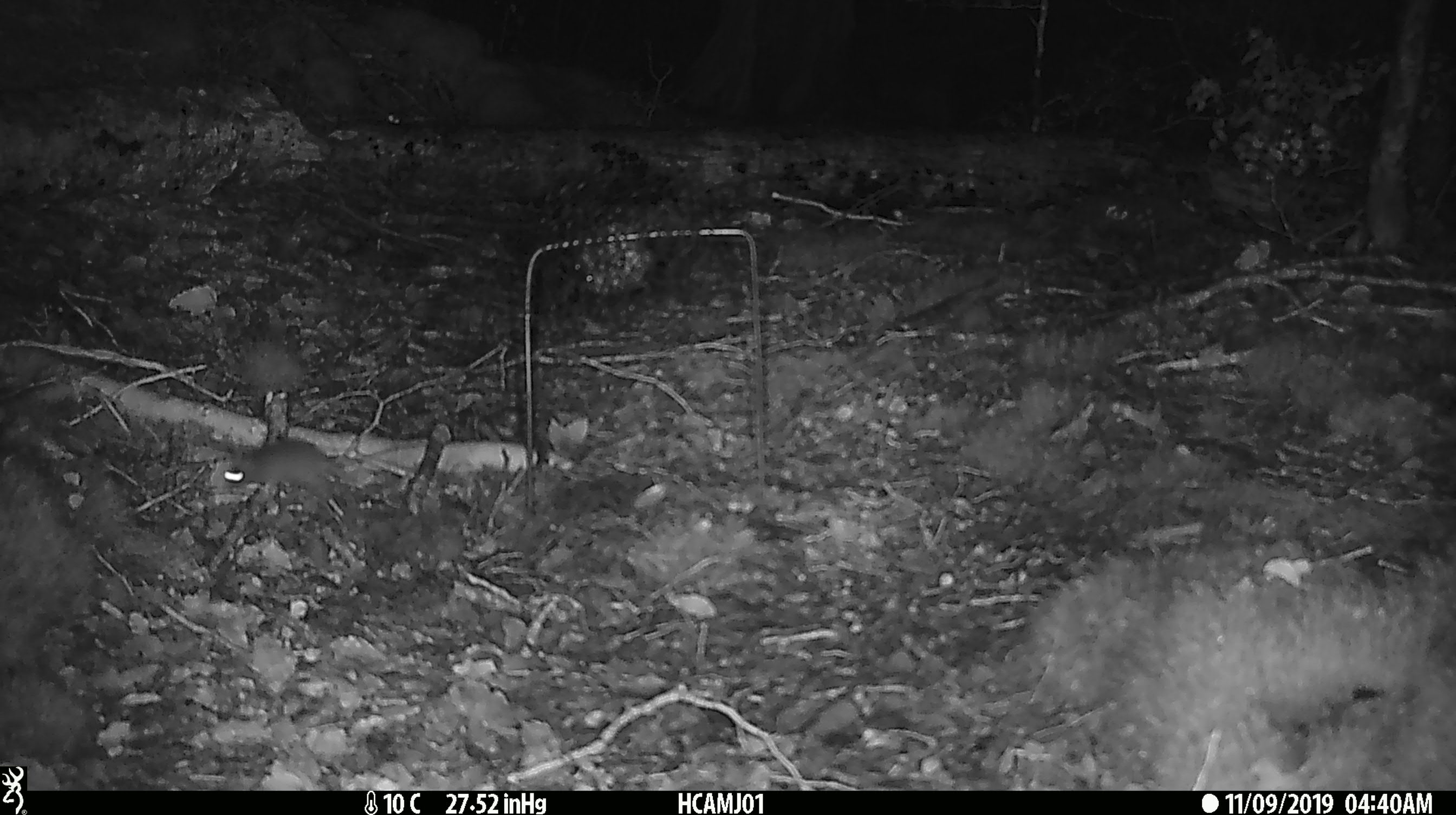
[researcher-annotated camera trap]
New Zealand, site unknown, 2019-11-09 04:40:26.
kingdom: Animalia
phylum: Chordata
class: Mammalia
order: Rodentia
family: Muridae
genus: Mus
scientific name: Mus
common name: mouse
Mouse (Mus).